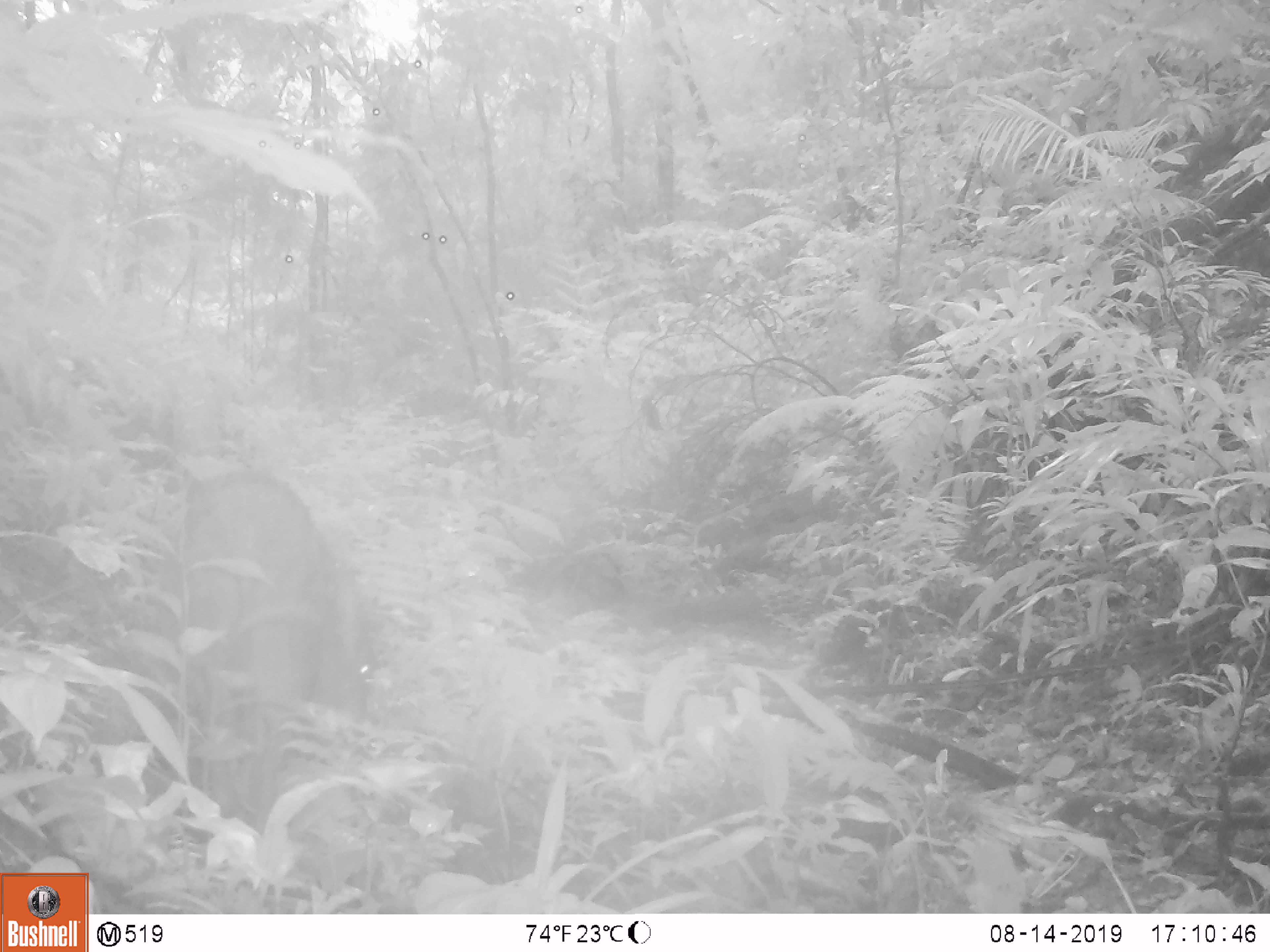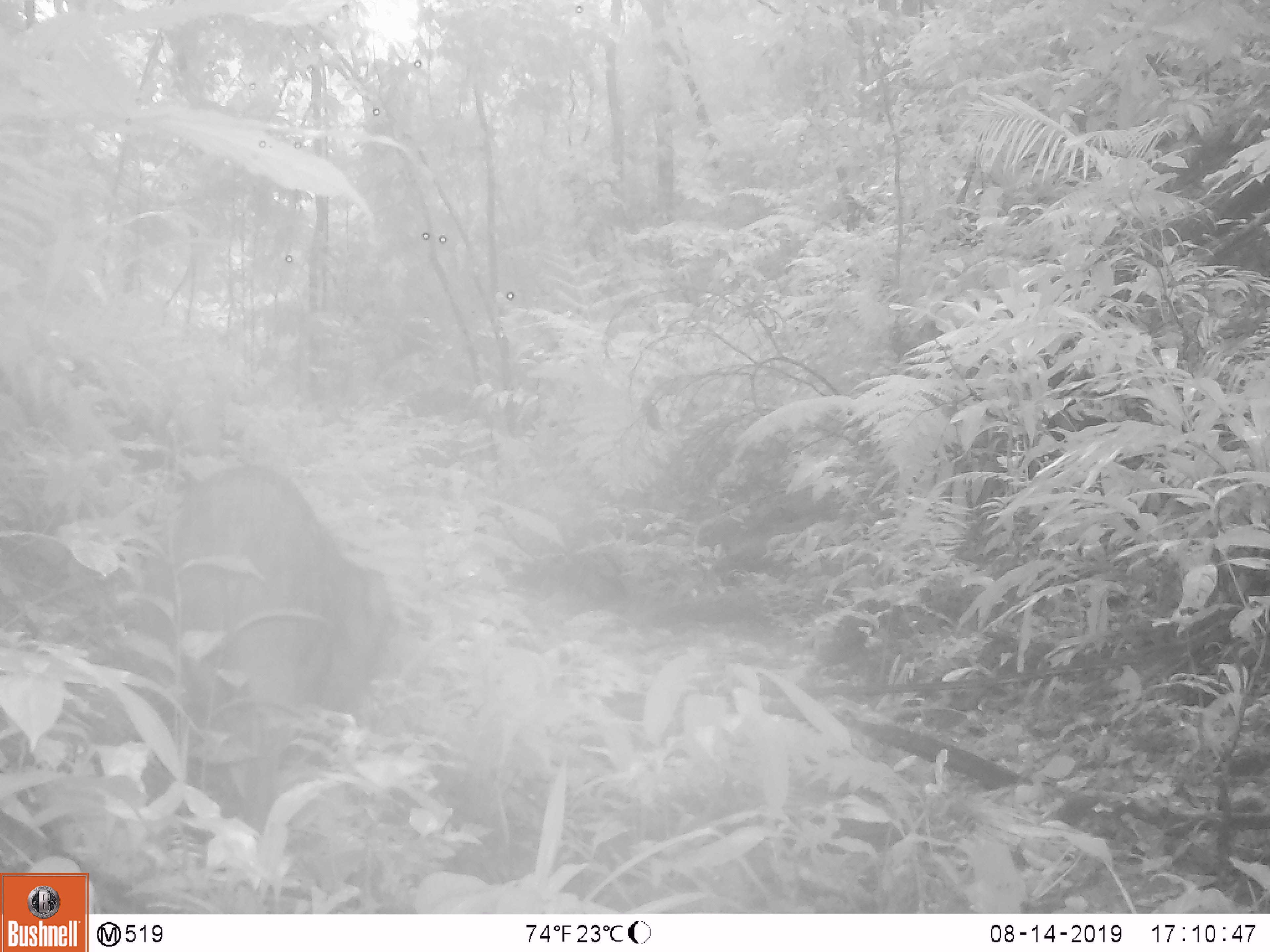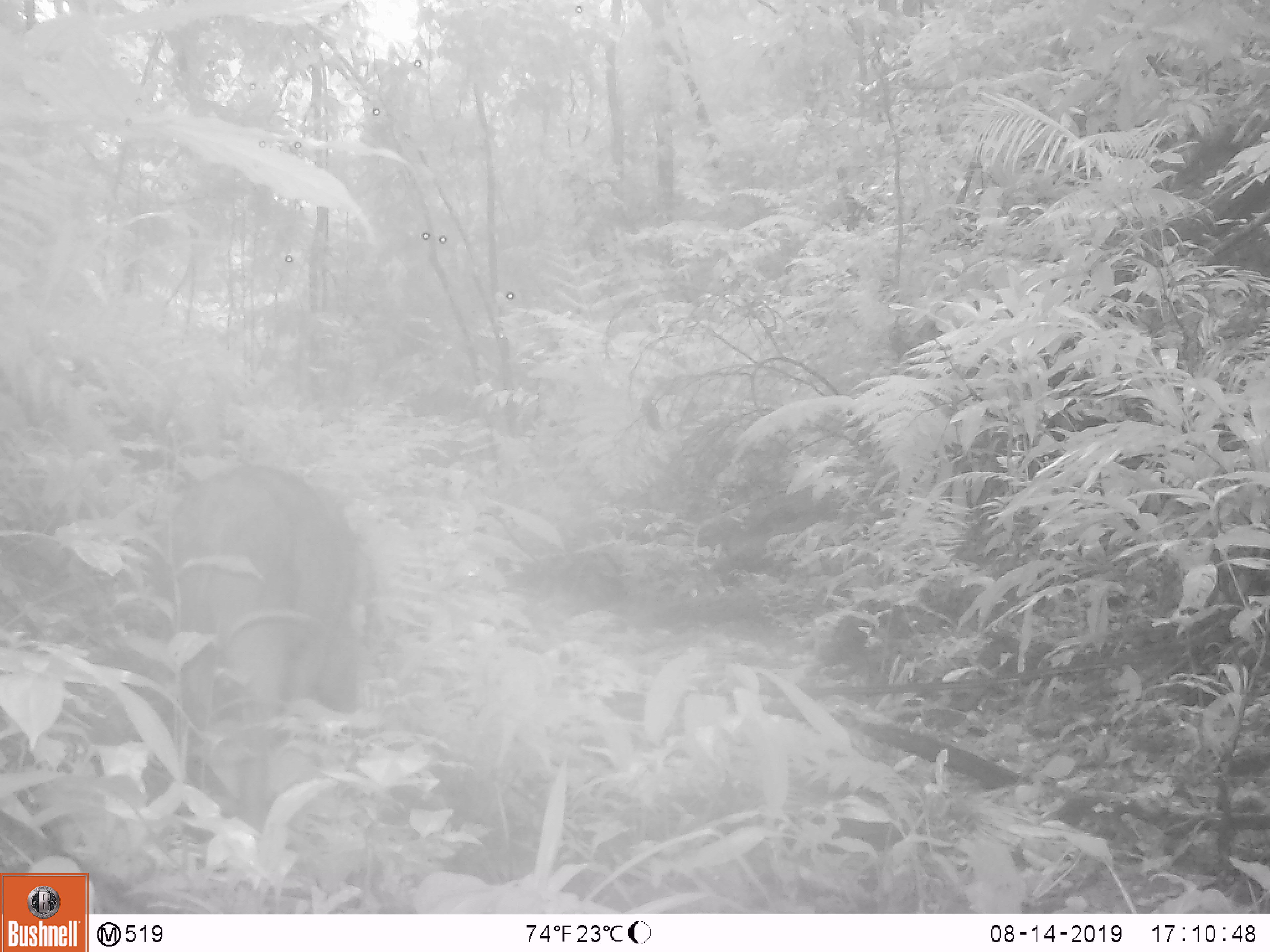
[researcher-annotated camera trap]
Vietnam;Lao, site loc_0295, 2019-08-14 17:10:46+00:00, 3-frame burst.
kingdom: Animalia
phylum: Chordata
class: Mammalia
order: Artiodactyla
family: Suidae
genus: Sus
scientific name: Sus scrofa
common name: eurasian wild pig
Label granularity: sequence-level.